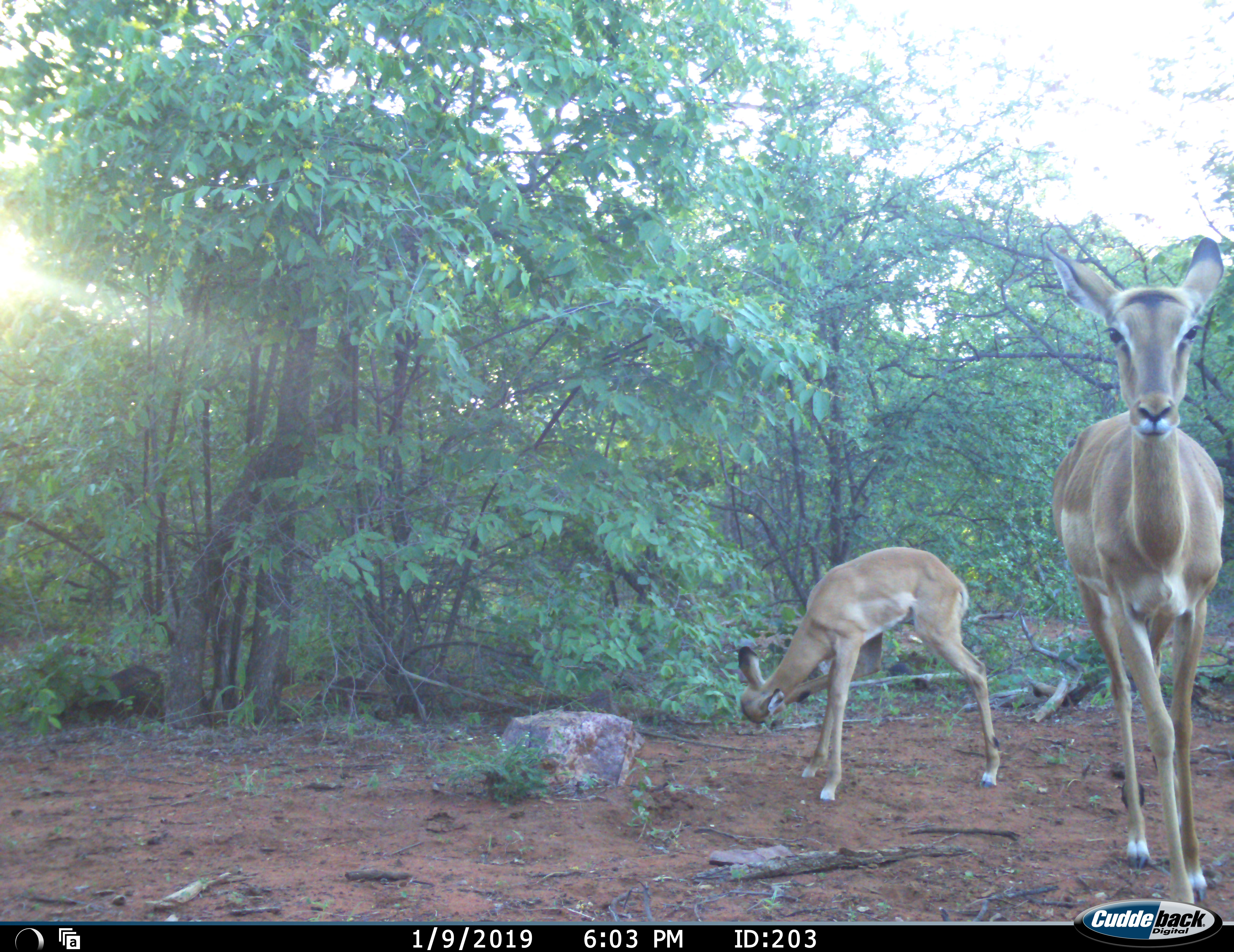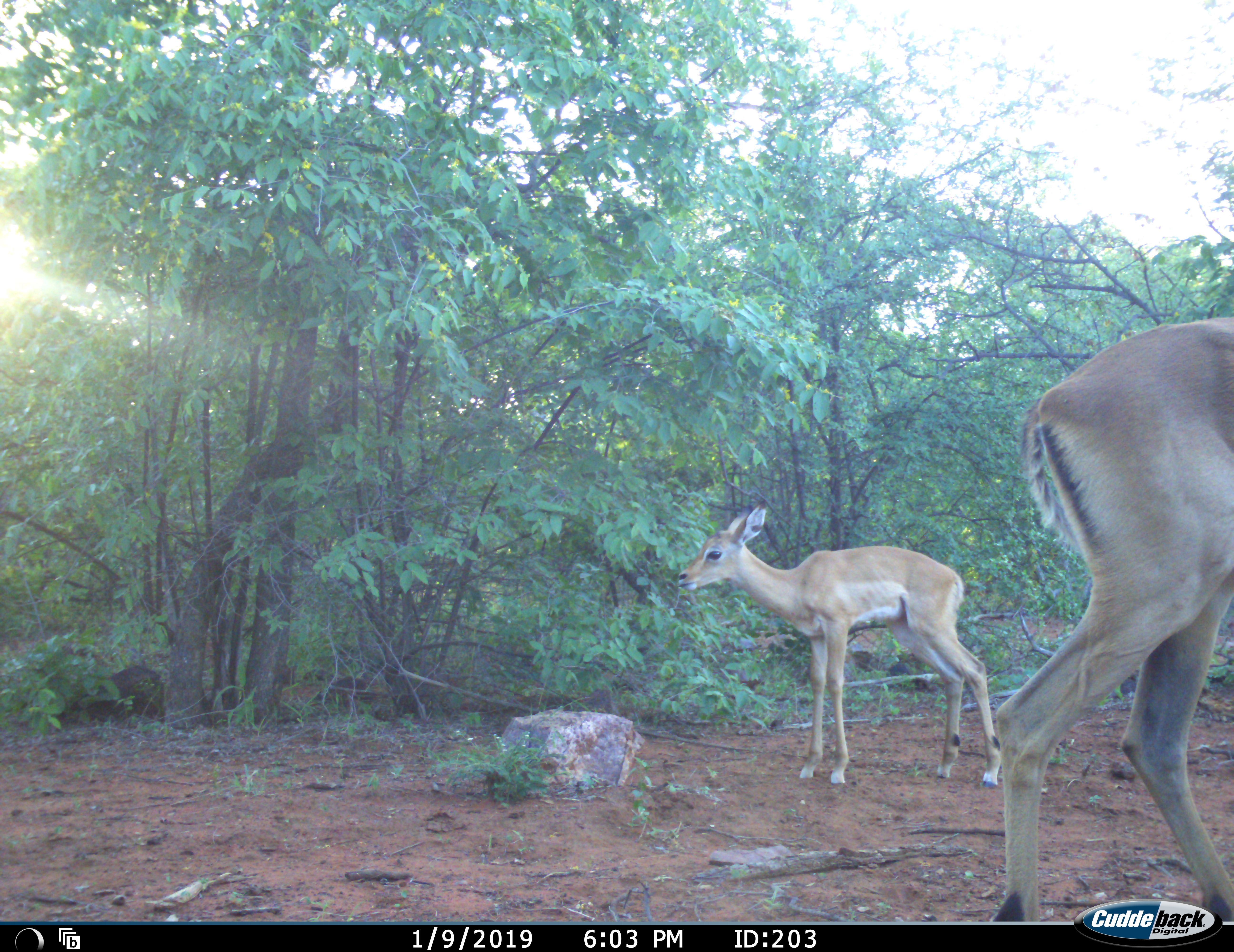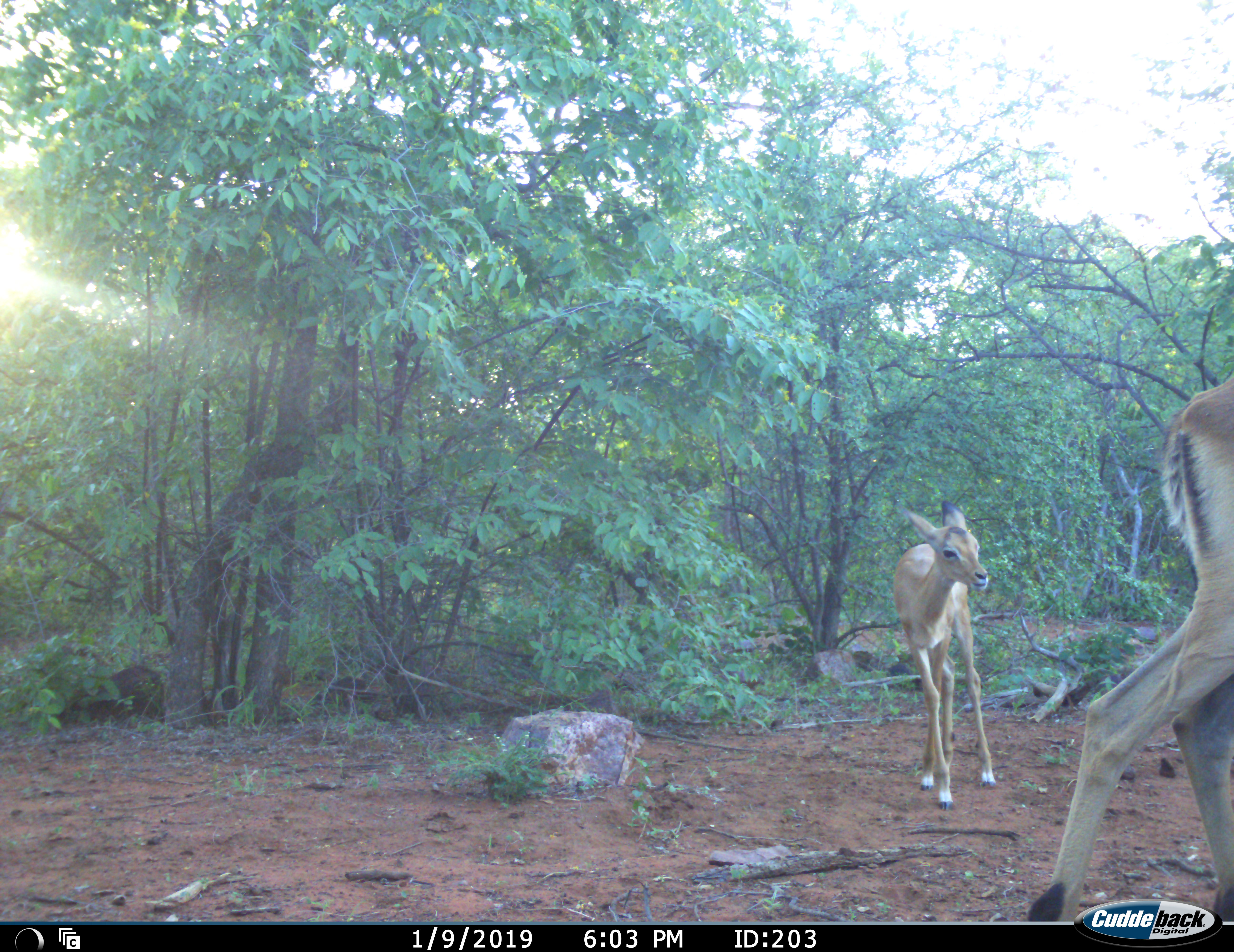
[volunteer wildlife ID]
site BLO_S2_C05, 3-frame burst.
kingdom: Animalia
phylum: Chordata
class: Mammalia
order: Artiodactyla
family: Bovidae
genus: Aepyceros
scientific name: Aepyceros melampus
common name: impala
Impala (Aepyceros melampus), count 2. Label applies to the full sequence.